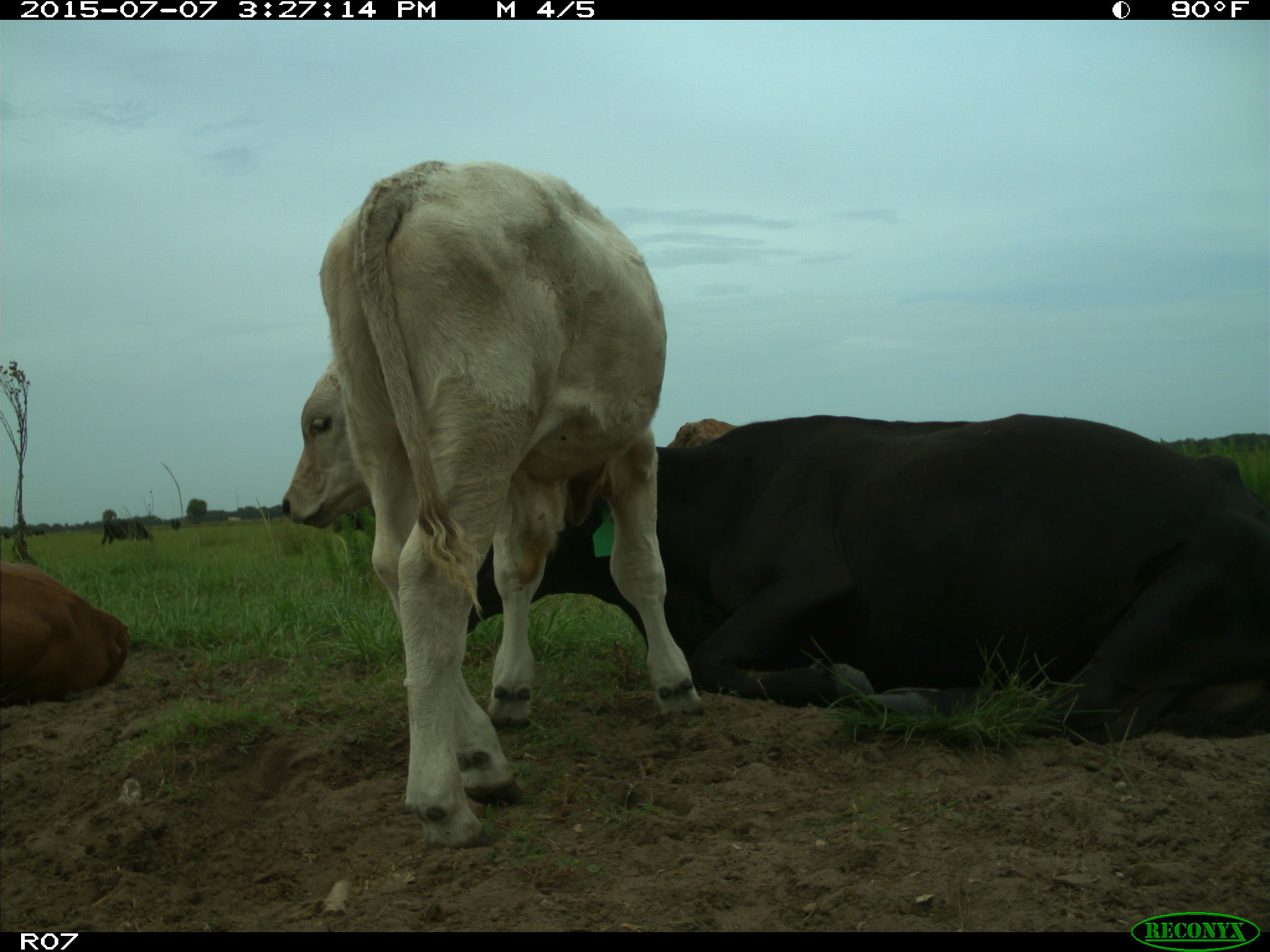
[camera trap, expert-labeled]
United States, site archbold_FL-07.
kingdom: Animalia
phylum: Chordata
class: Mammalia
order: Artiodactyla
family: Bovidae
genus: Bos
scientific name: Bos taurus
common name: domestic cow